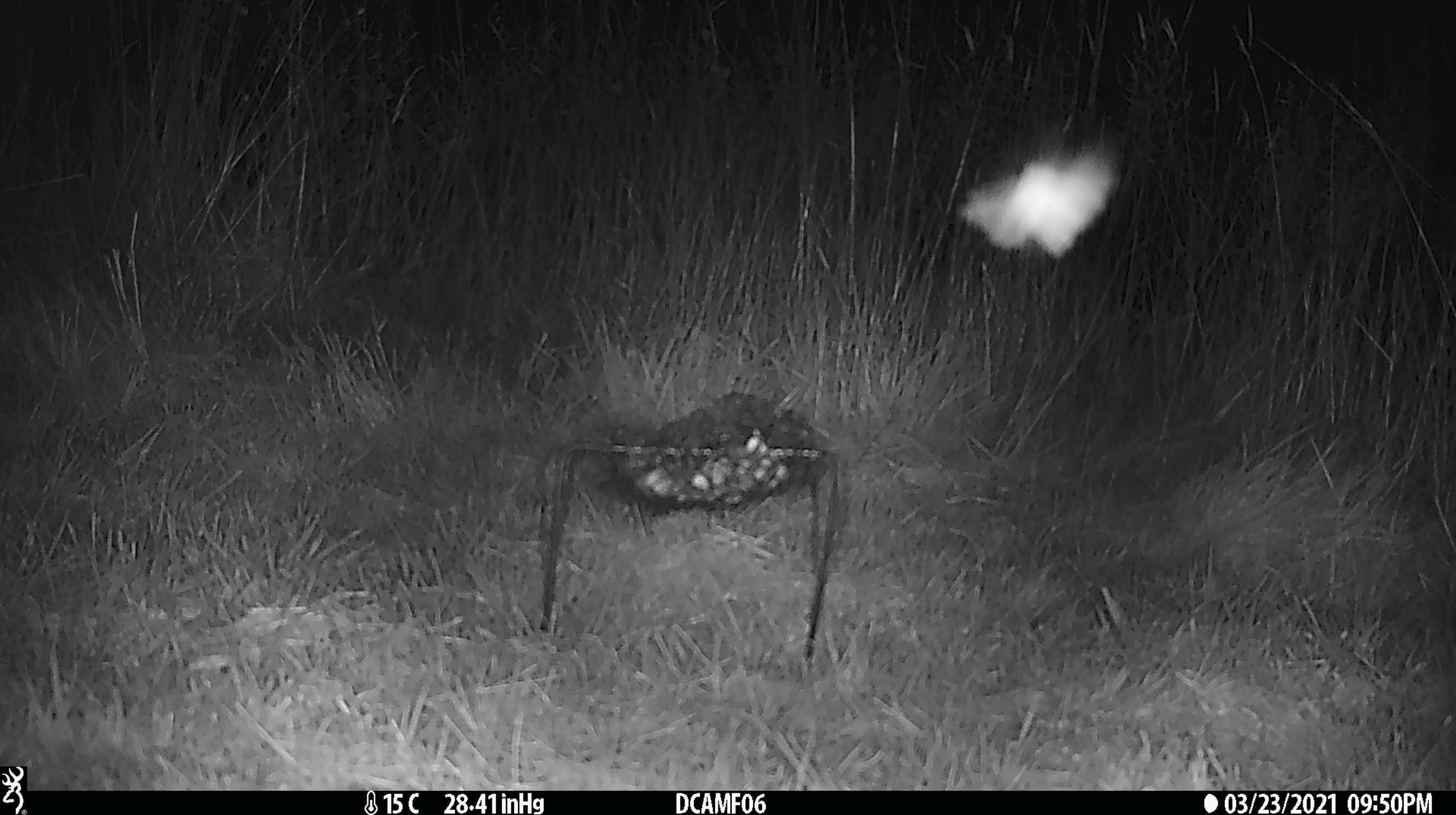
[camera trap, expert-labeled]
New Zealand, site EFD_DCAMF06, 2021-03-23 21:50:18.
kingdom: Animalia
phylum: Arthropoda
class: Insecta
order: Lepidoptera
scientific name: Lepidoptera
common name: moth